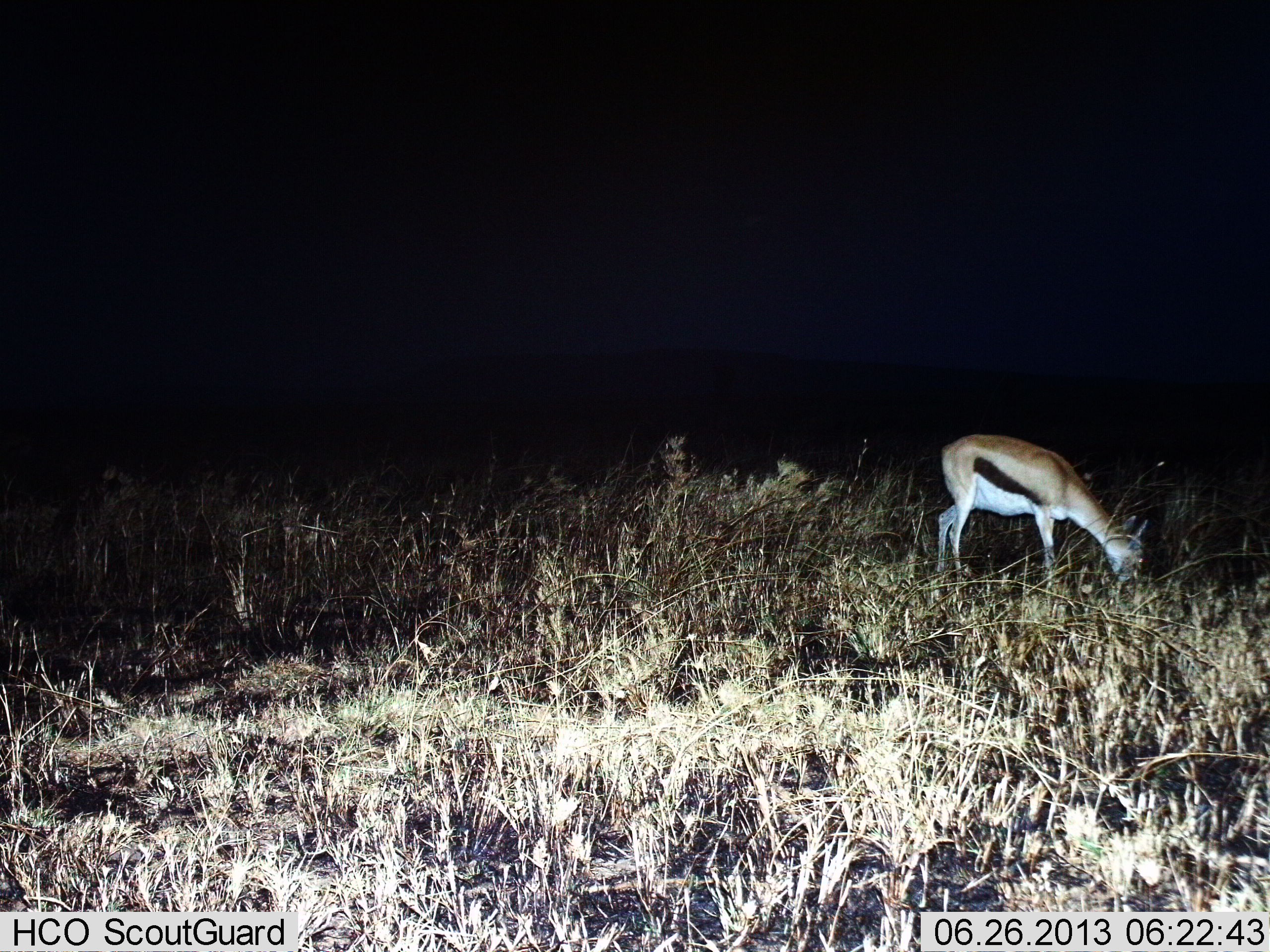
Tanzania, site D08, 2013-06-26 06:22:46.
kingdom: Animalia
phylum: Chordata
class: Mammalia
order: Artiodactyla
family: Bovidae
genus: Eudorcas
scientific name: Eudorcas thomsonii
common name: thomson's gazelle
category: gazellethomsons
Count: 1.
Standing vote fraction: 17%.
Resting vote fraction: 0%.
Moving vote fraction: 0%.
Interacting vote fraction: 0%.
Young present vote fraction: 3%.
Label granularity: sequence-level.